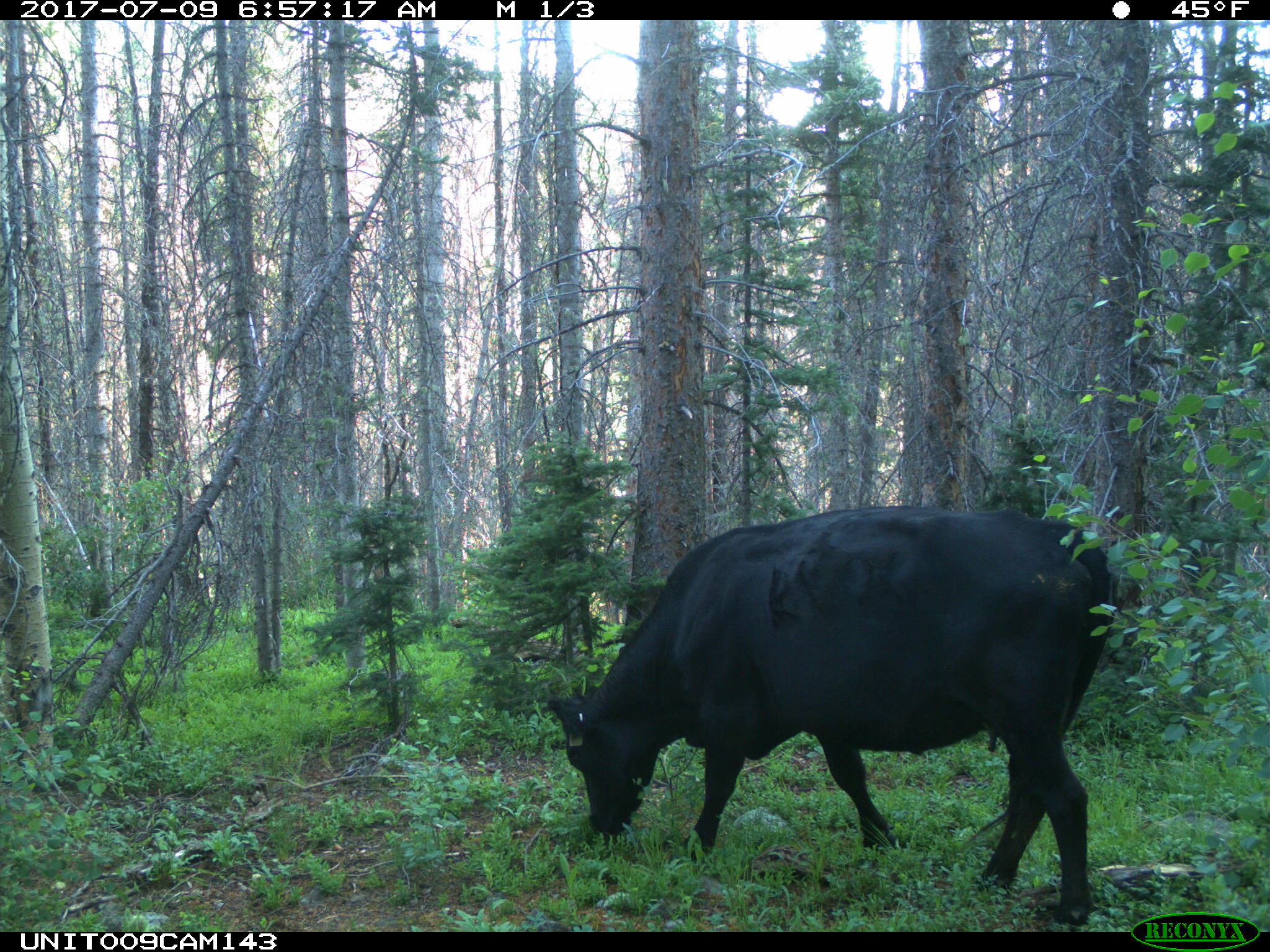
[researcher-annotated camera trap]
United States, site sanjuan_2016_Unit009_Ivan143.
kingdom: Animalia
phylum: Chordata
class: Mammalia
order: Artiodactyla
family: Bovidae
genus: Bos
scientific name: Bos taurus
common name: domestic cow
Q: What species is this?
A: Bos taurus (domestic cow).